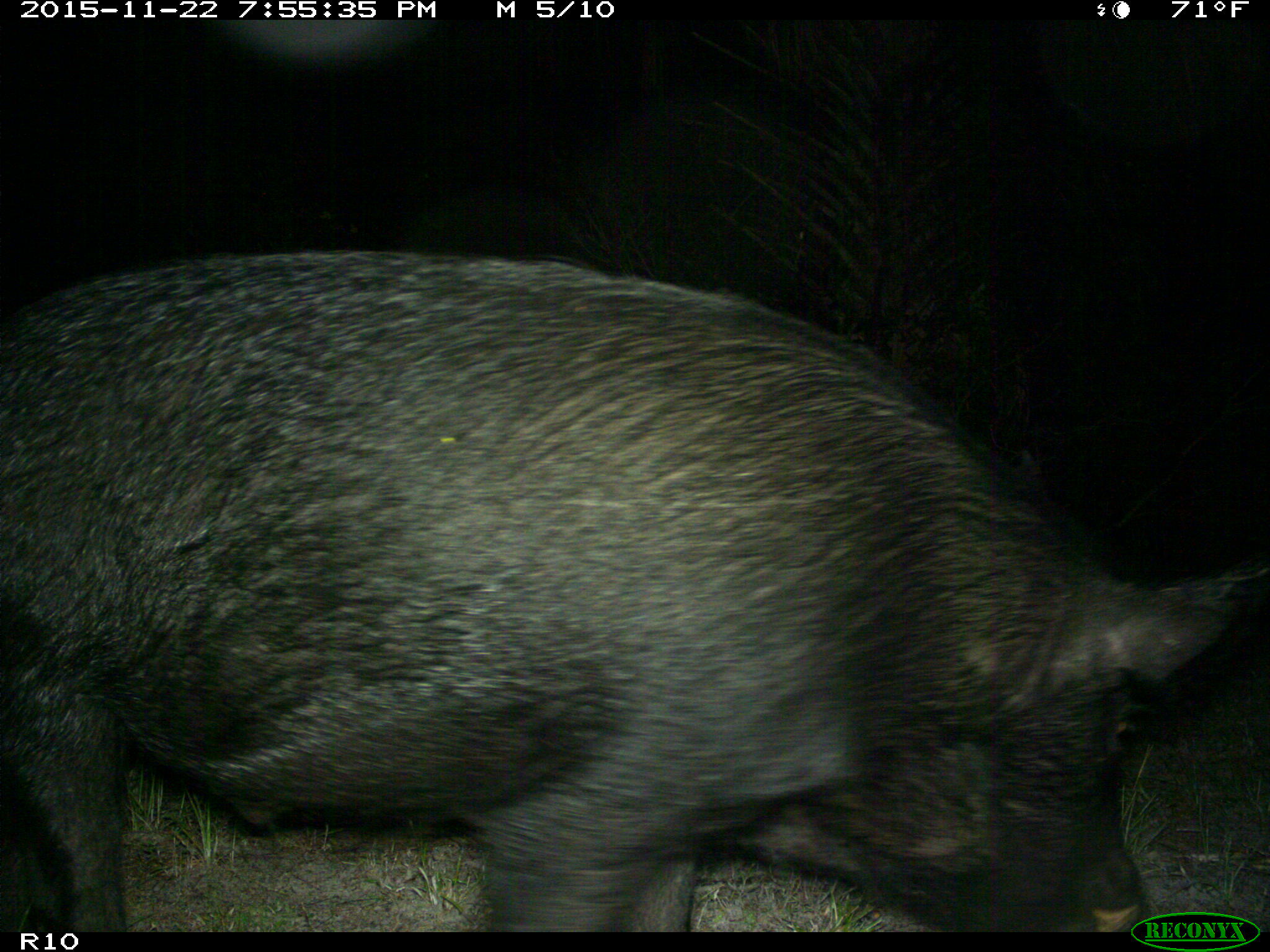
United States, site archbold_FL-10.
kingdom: Animalia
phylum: Chordata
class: Mammalia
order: Artiodactyla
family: Suidae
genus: Sus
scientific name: Sus scrofa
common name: wild boar